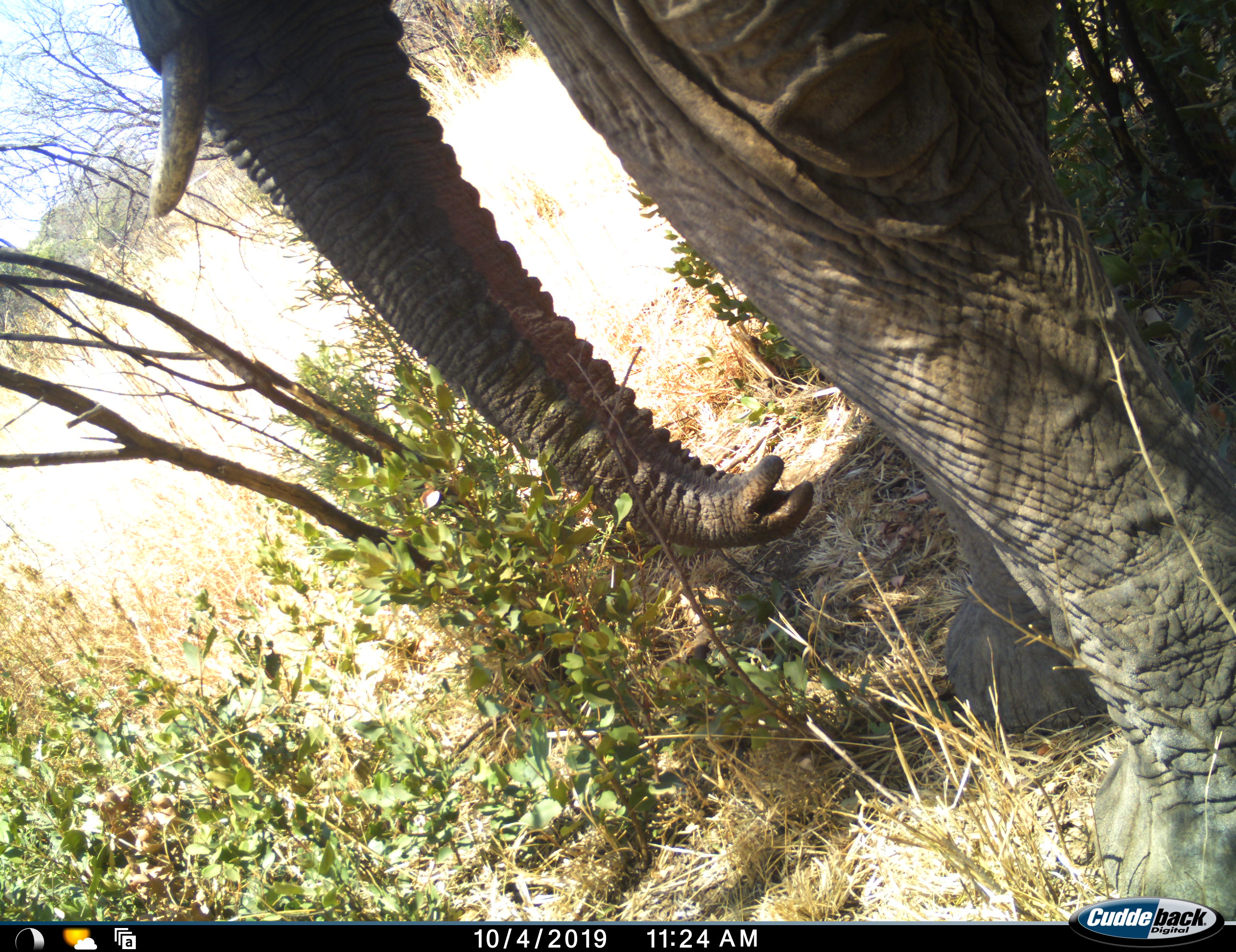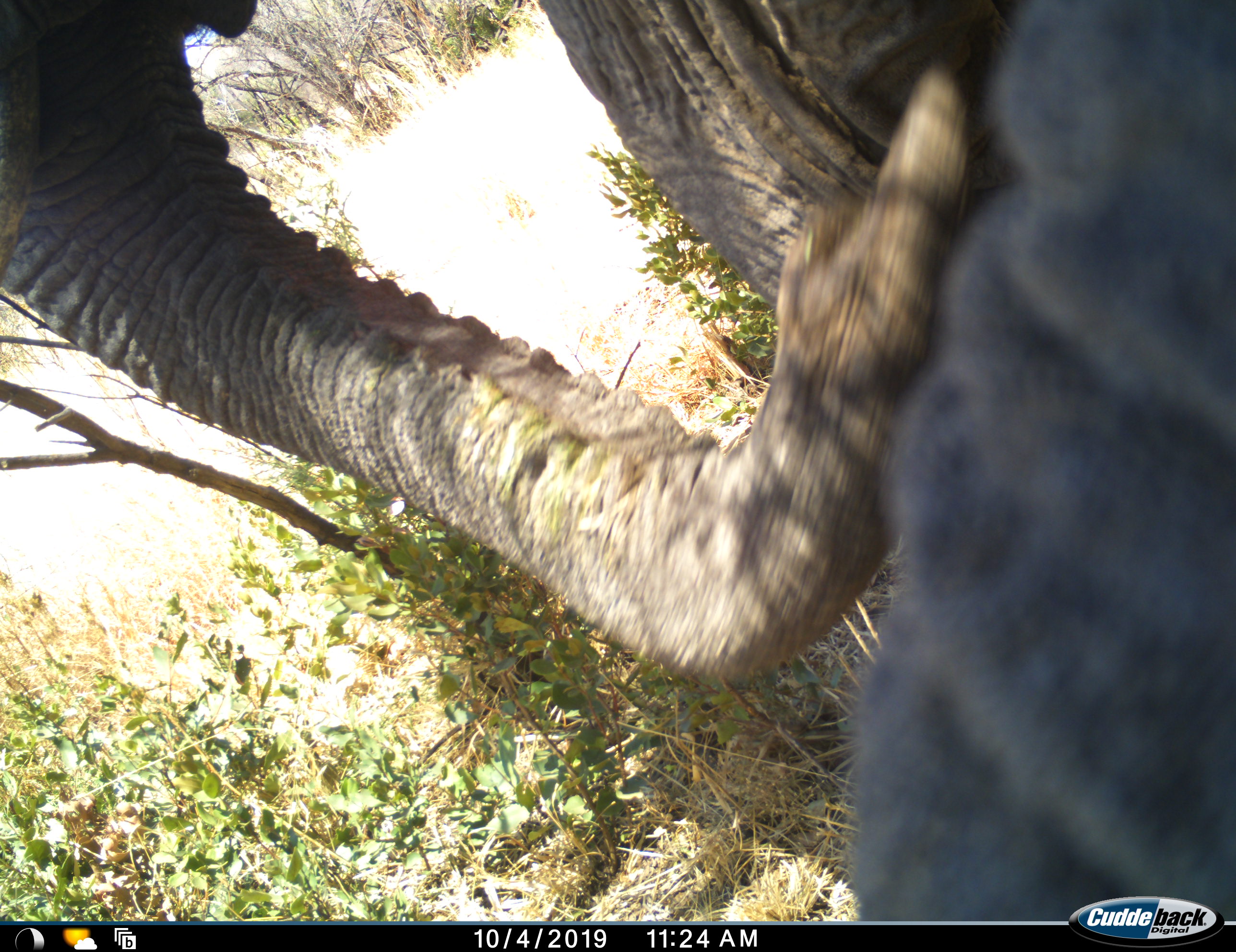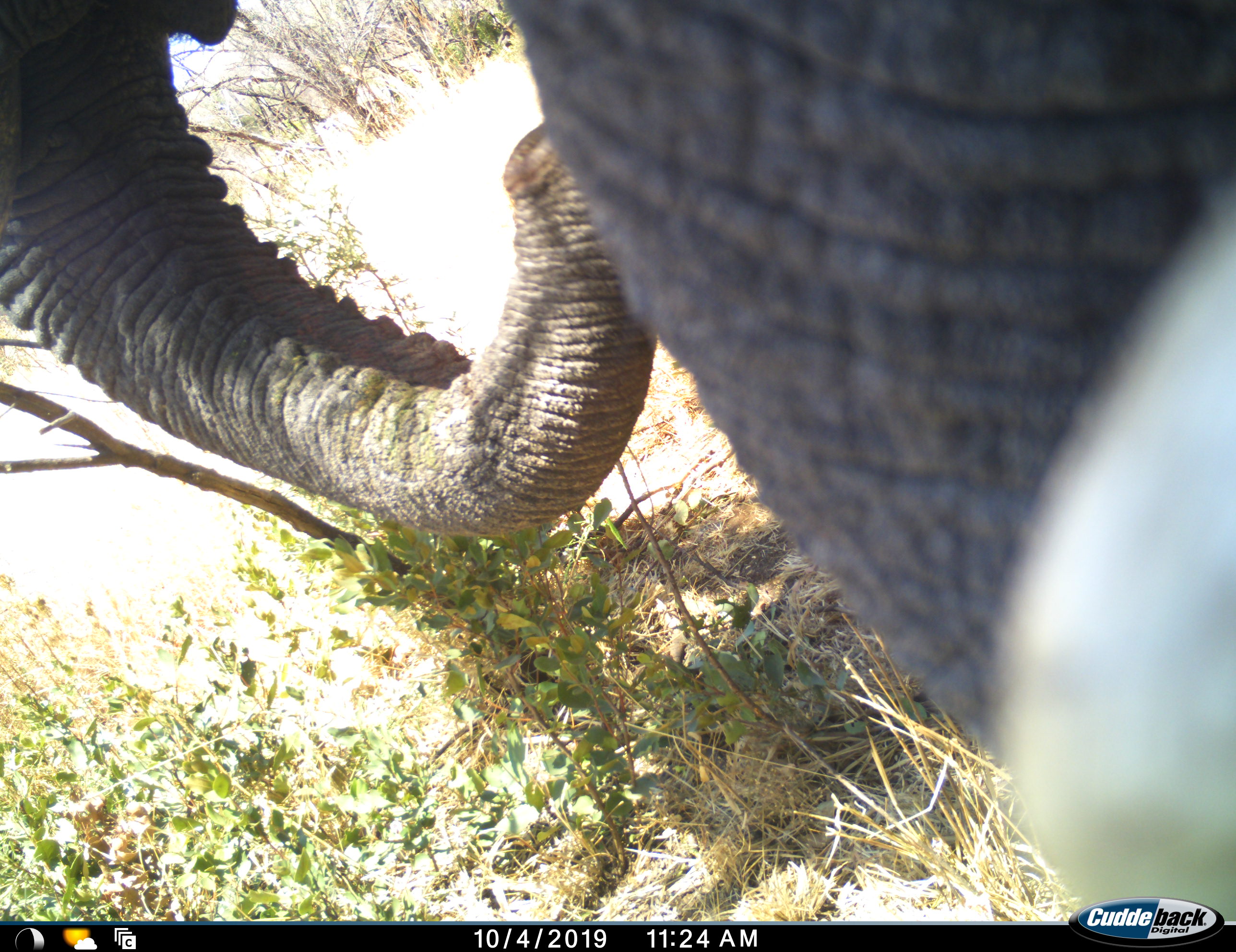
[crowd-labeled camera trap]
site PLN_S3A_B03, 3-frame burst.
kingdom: Animalia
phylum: Chordata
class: Mammalia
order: Proboscidea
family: Elephantidae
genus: Loxodonta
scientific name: Loxodonta africana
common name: african bush elephant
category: elephant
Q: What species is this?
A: Elephant (african bush elephant) (Loxodonta africana).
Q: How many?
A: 1.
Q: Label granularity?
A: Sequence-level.